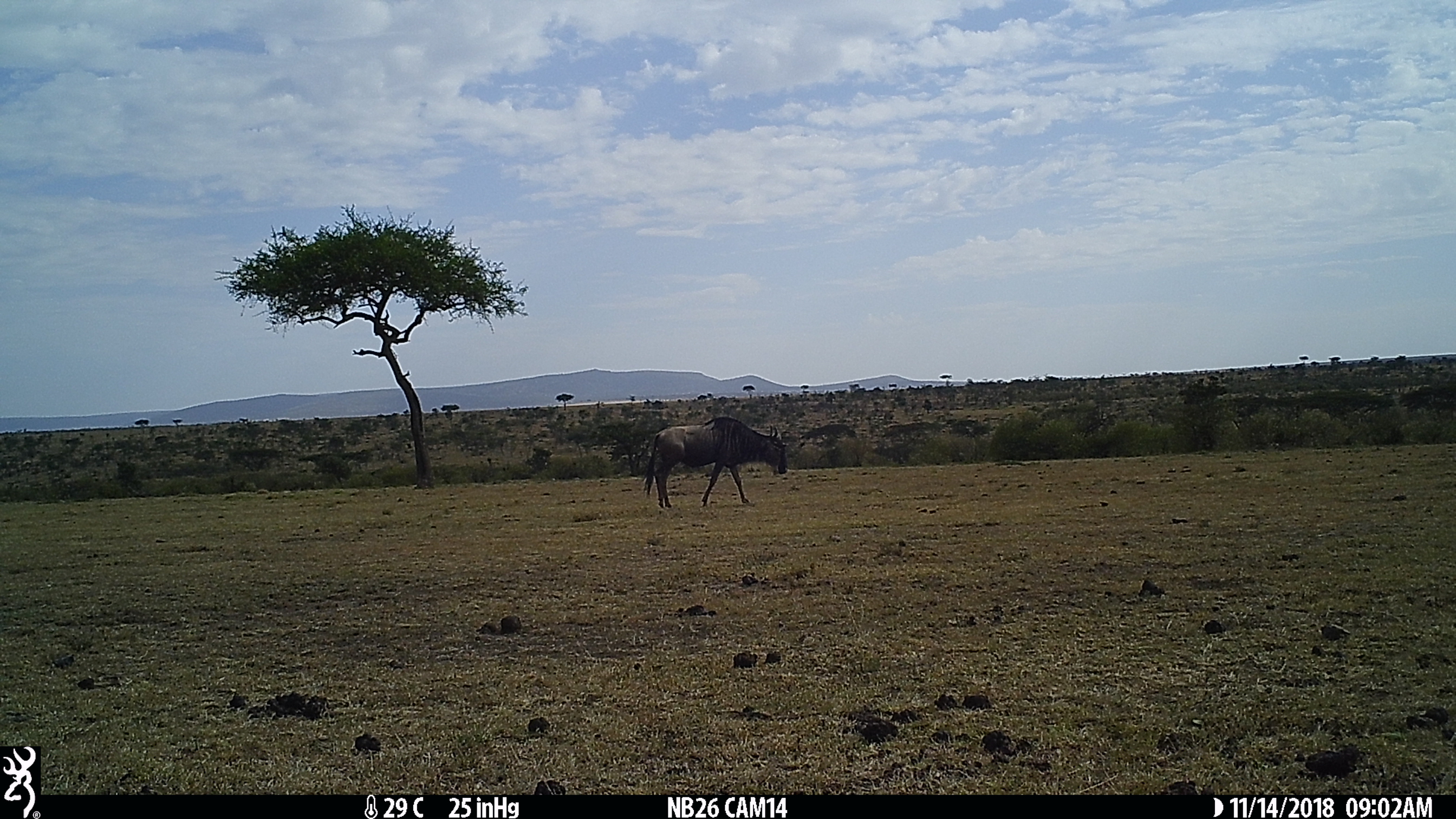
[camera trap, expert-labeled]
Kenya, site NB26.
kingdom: Animalia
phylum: Chordata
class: Mammalia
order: Artiodactyla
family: Bovidae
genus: Connochaetes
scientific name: Connochaetes taurinus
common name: blue wildebeest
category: wildebeest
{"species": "wildebeest (blue wildebeest) (Connochaetes taurinus)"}